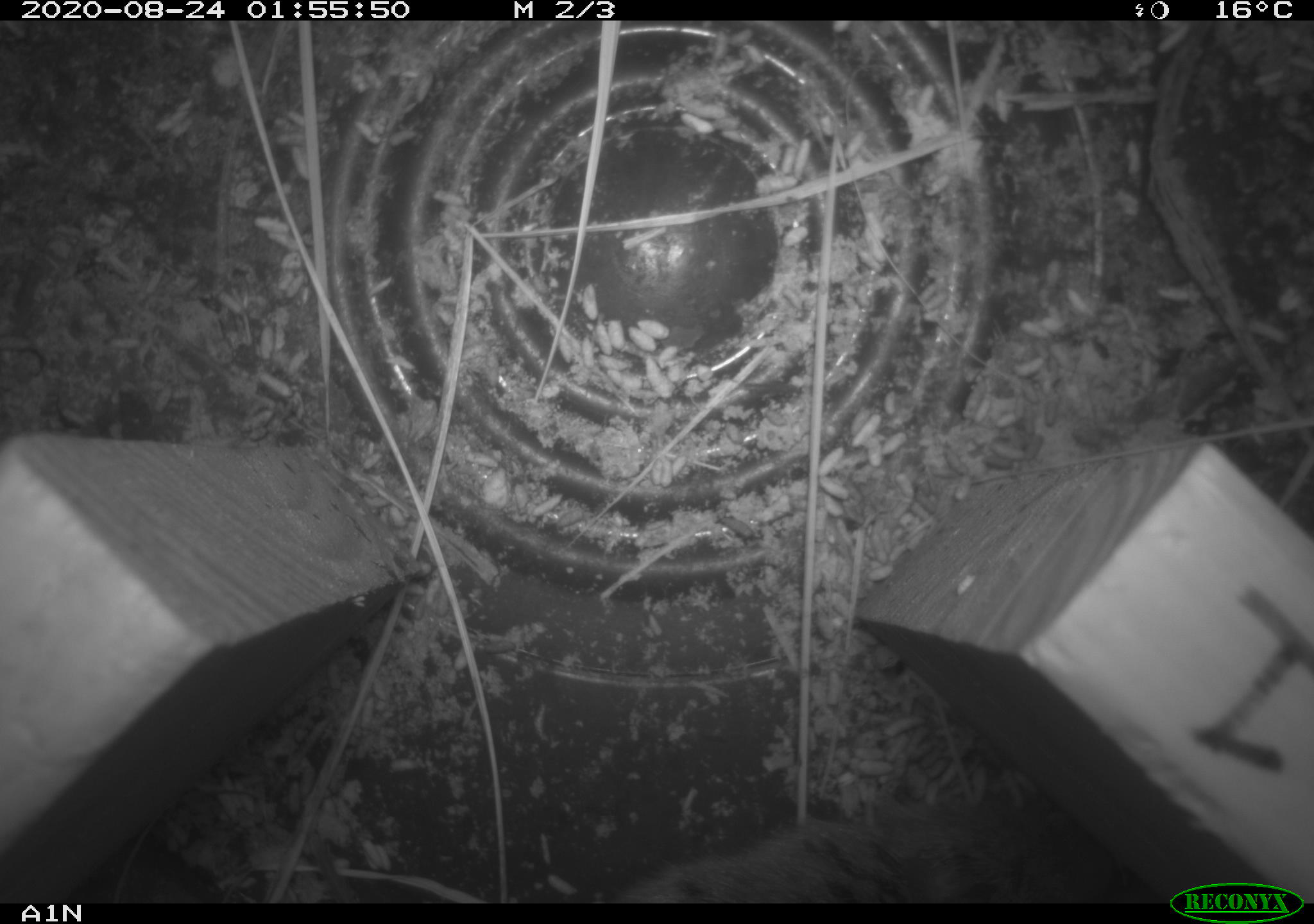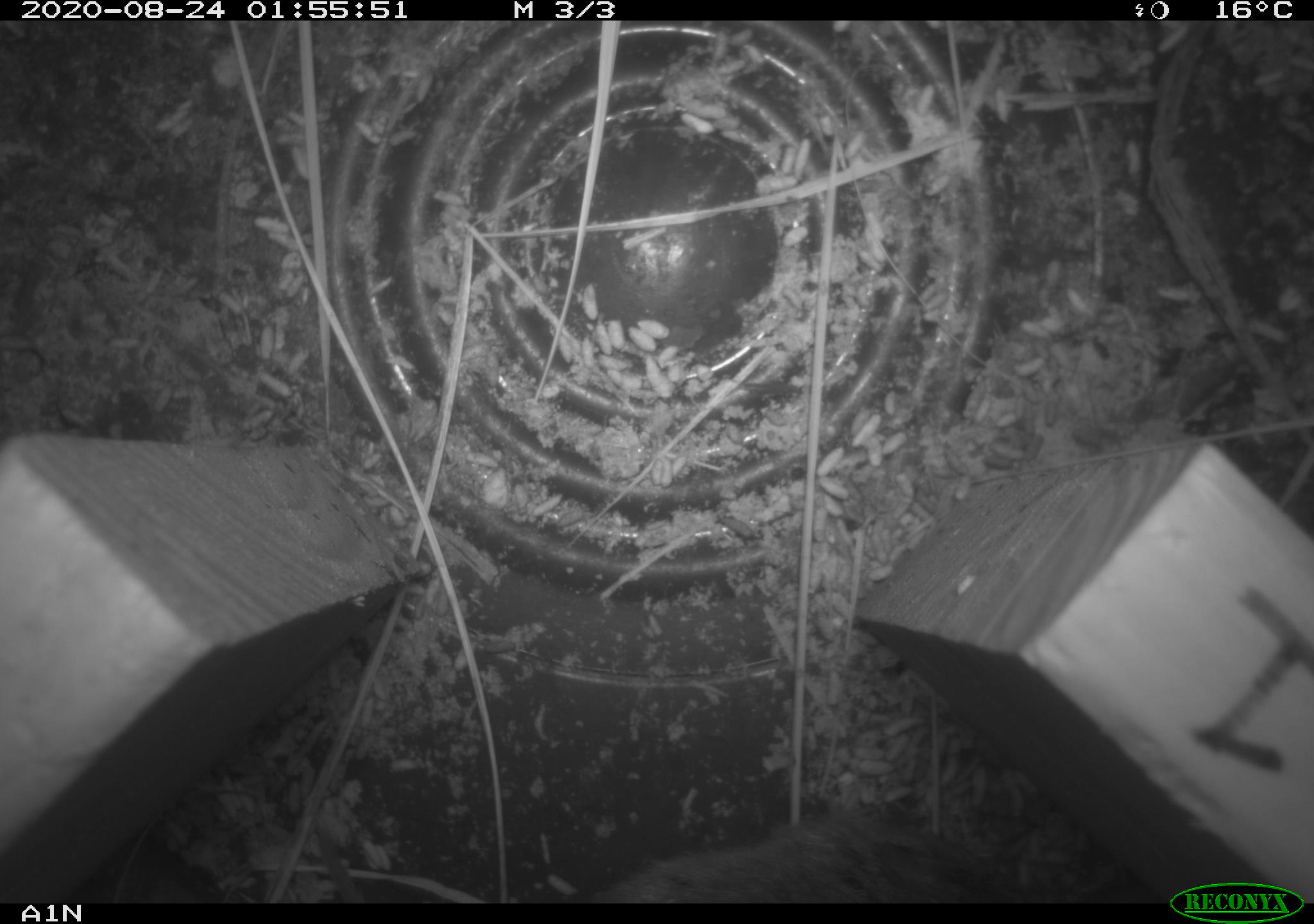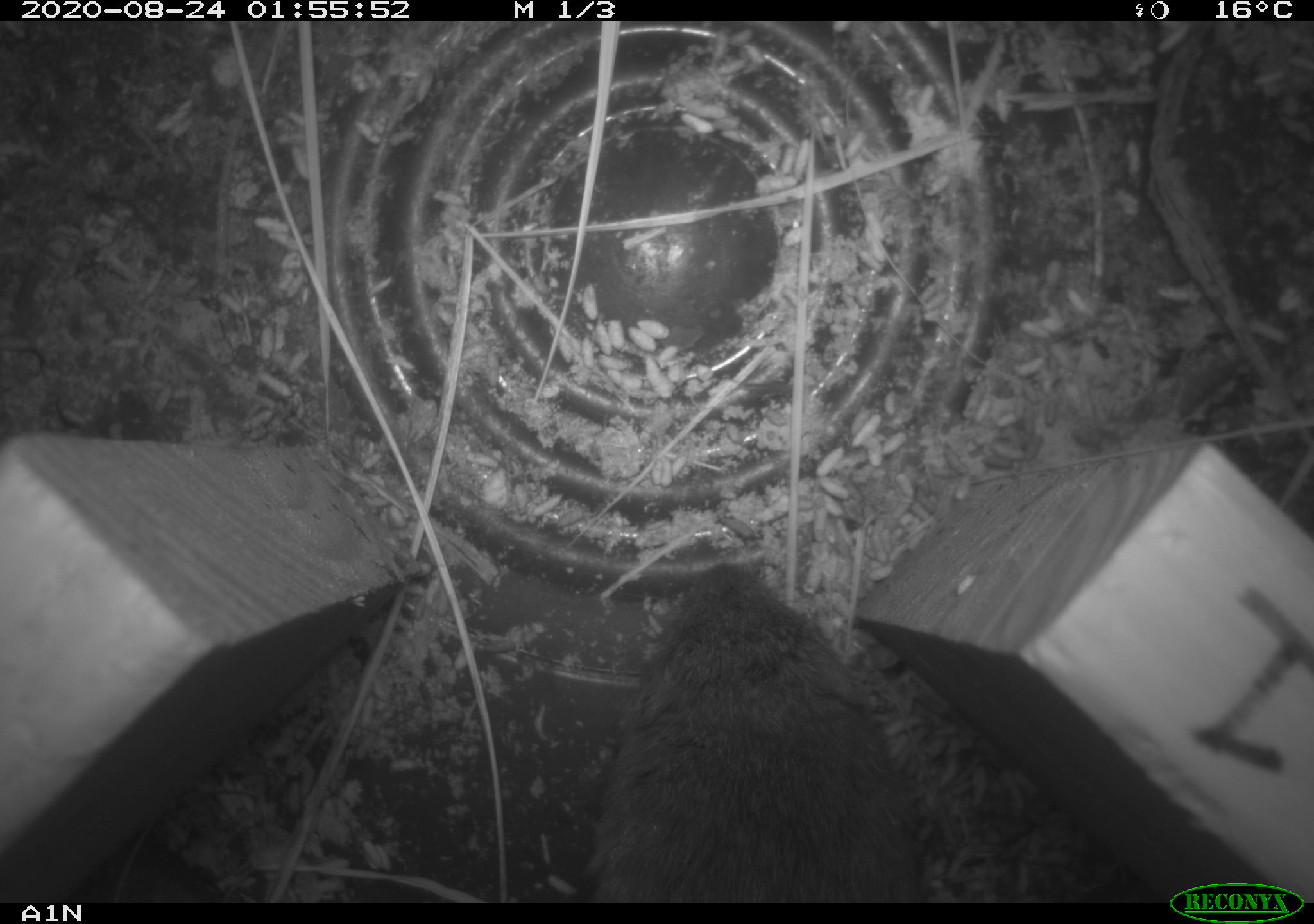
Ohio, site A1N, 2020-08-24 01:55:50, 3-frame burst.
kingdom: Animalia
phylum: Chordata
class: Mammalia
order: Rodentia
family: Cricetidae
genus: Microtus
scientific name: Microtus pennsylvanicus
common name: meadow vole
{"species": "meadow vole (Microtus pennsylvanicus)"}